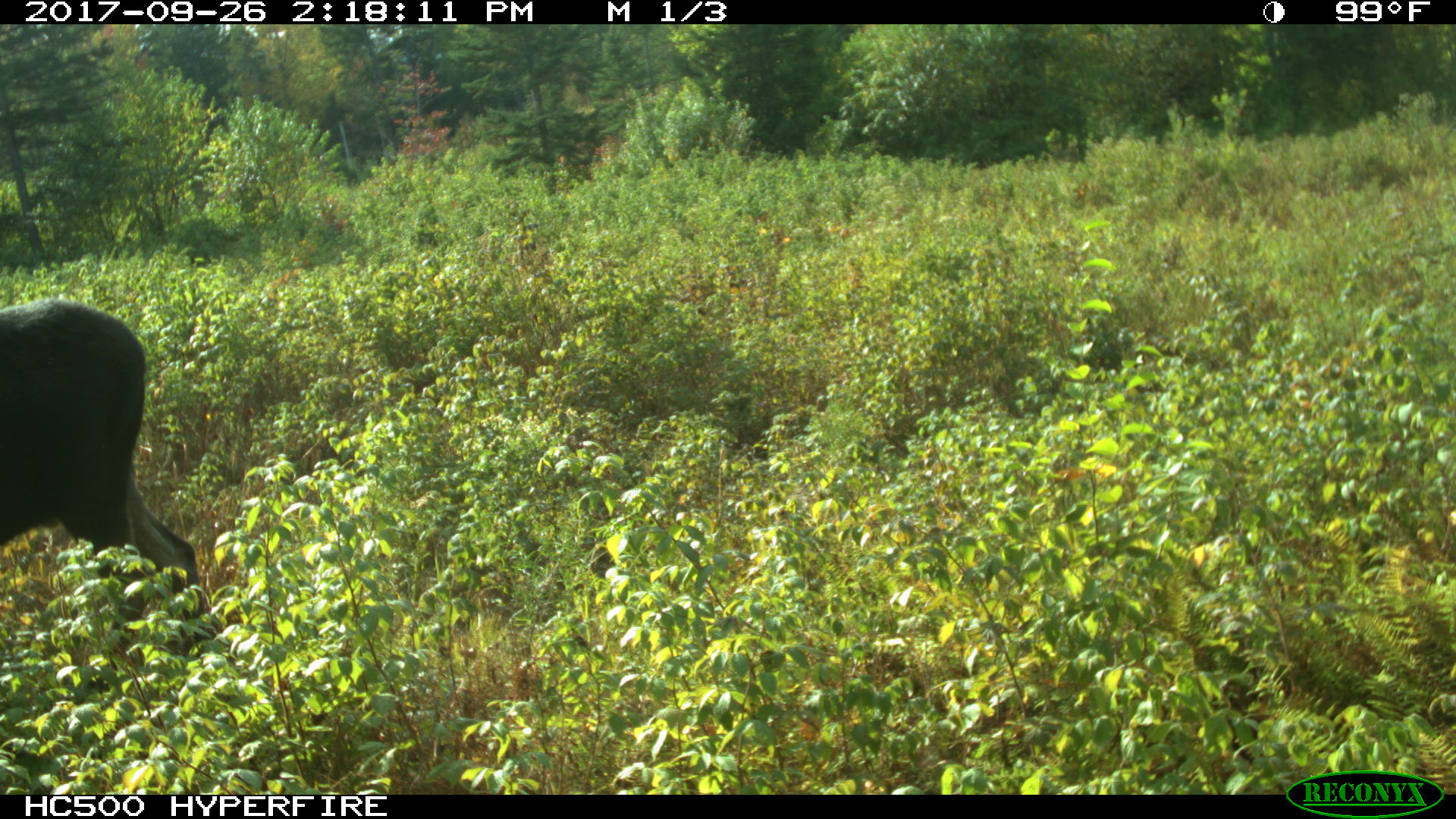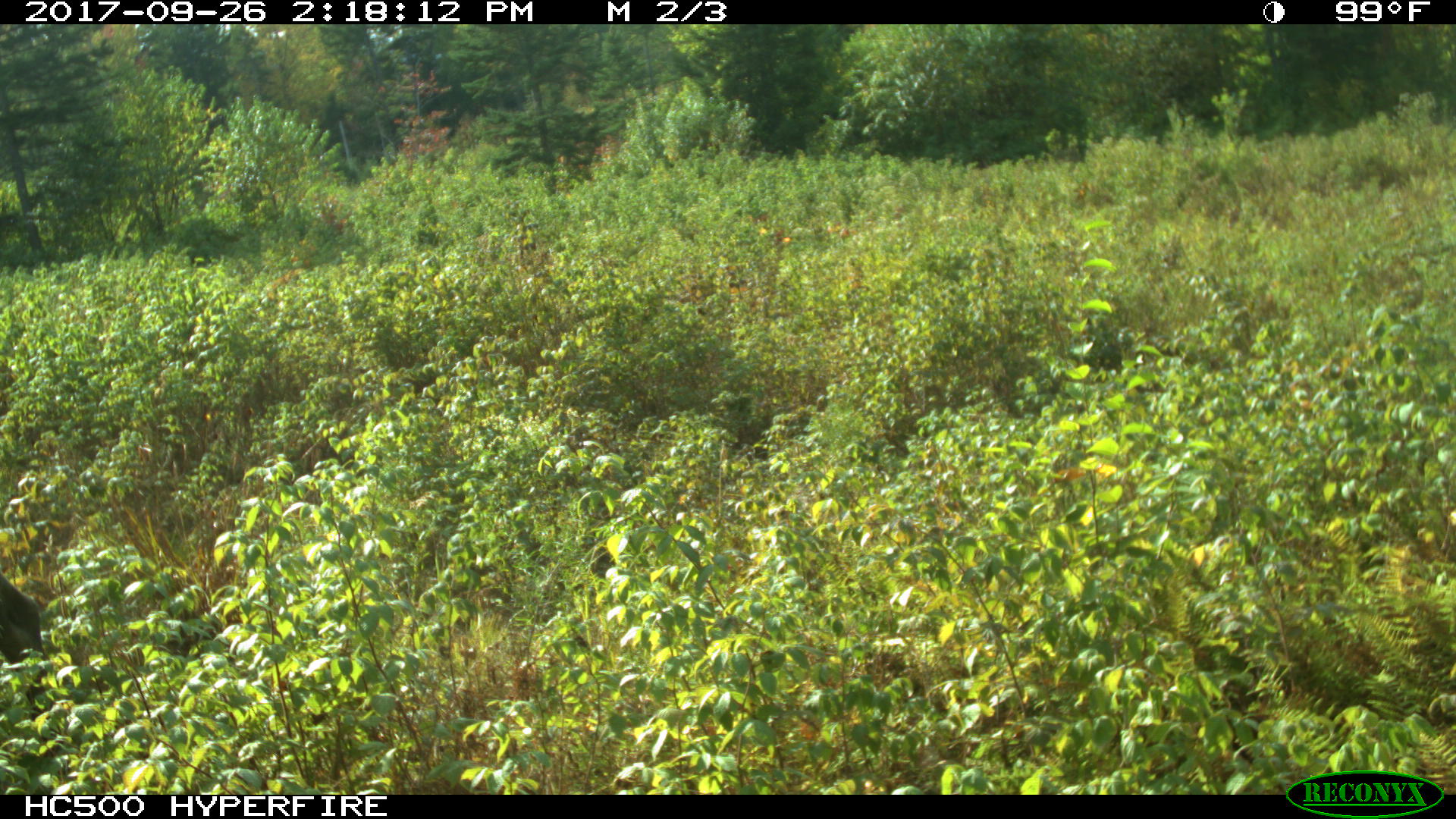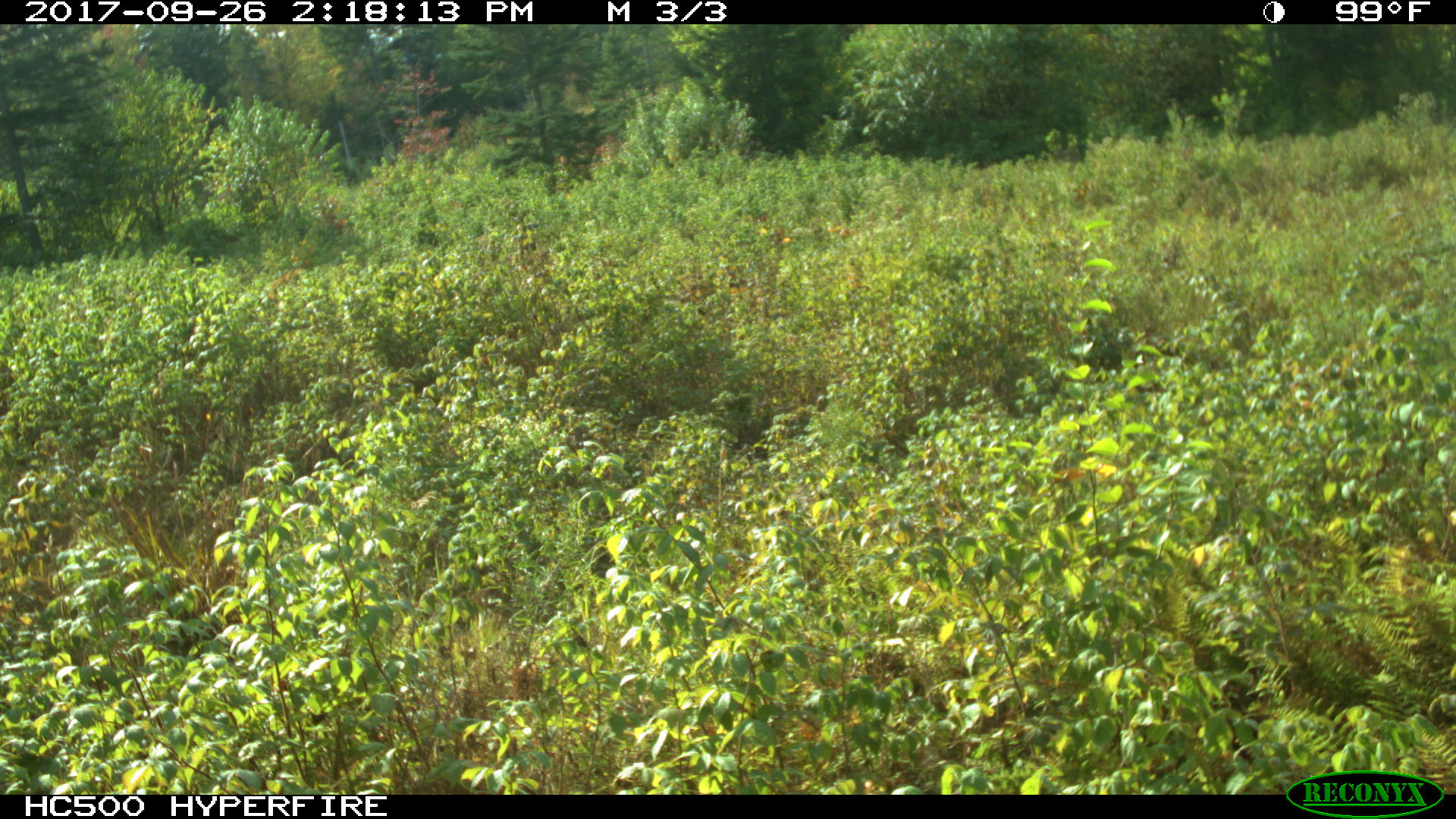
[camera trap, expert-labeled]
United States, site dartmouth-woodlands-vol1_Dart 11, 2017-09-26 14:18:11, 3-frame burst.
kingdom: Animalia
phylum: Chordata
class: Mammalia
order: Artiodactyla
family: Cervidae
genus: Alces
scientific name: Alces alces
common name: moose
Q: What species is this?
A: Moose (Alces alces).